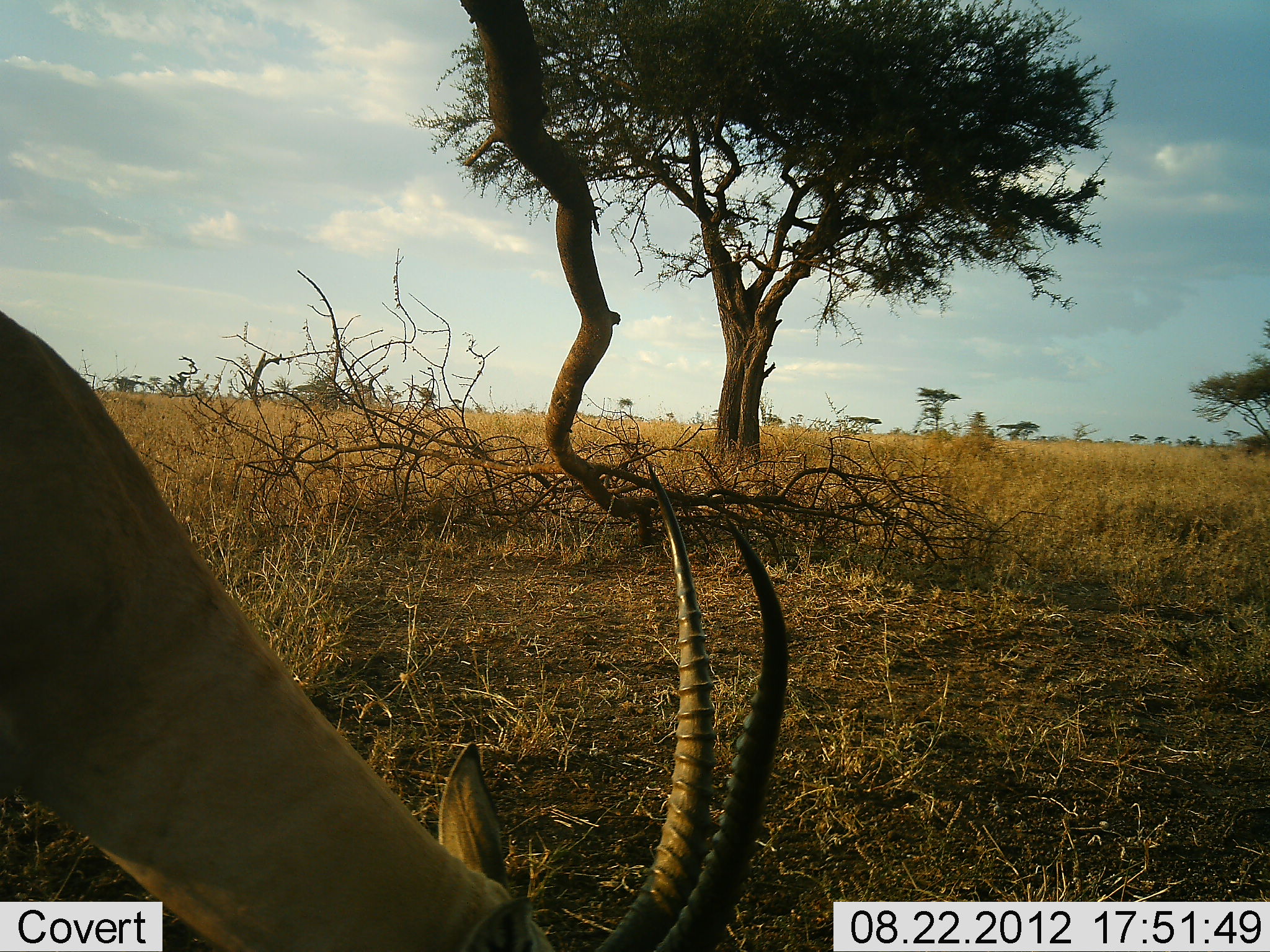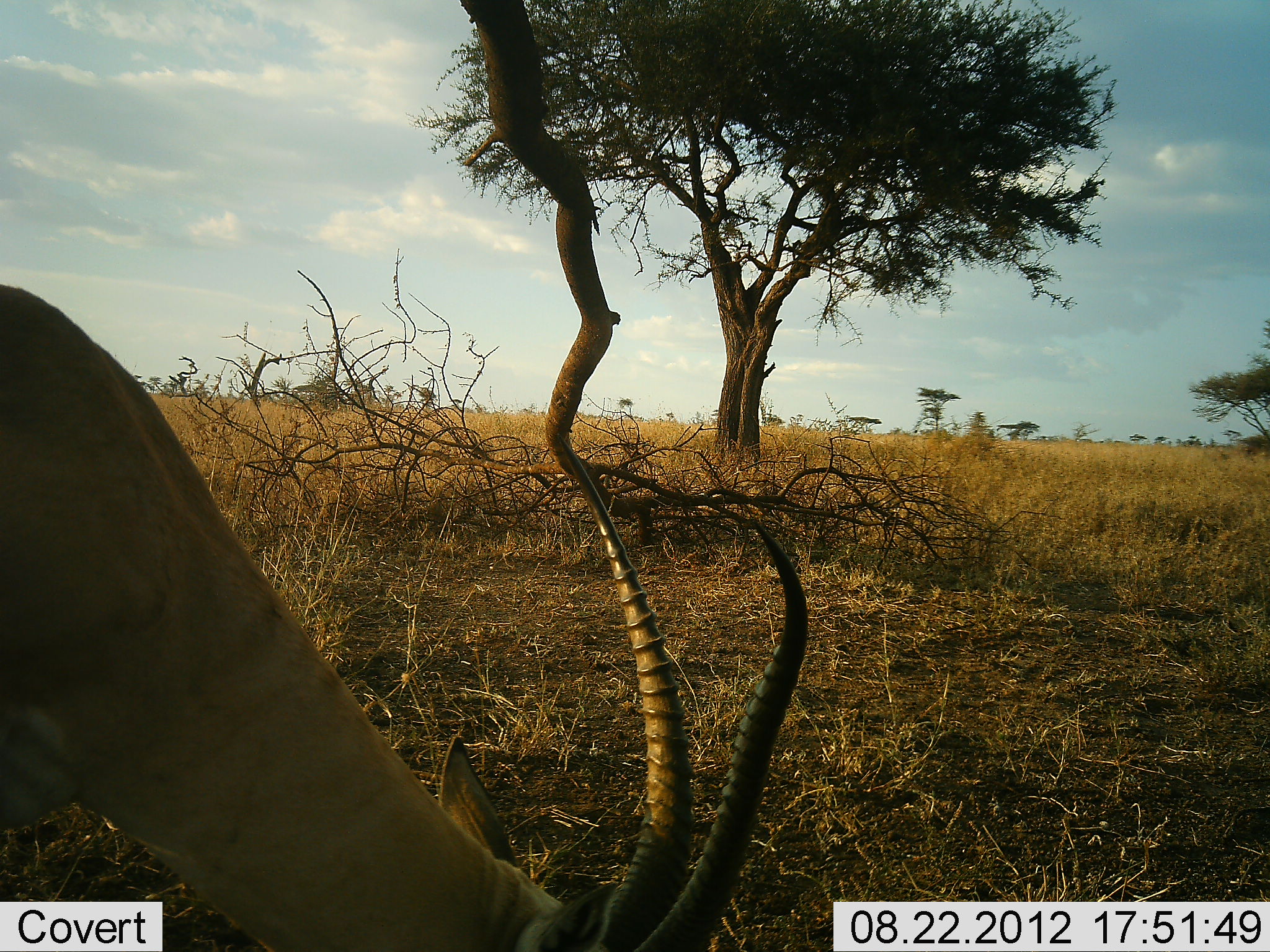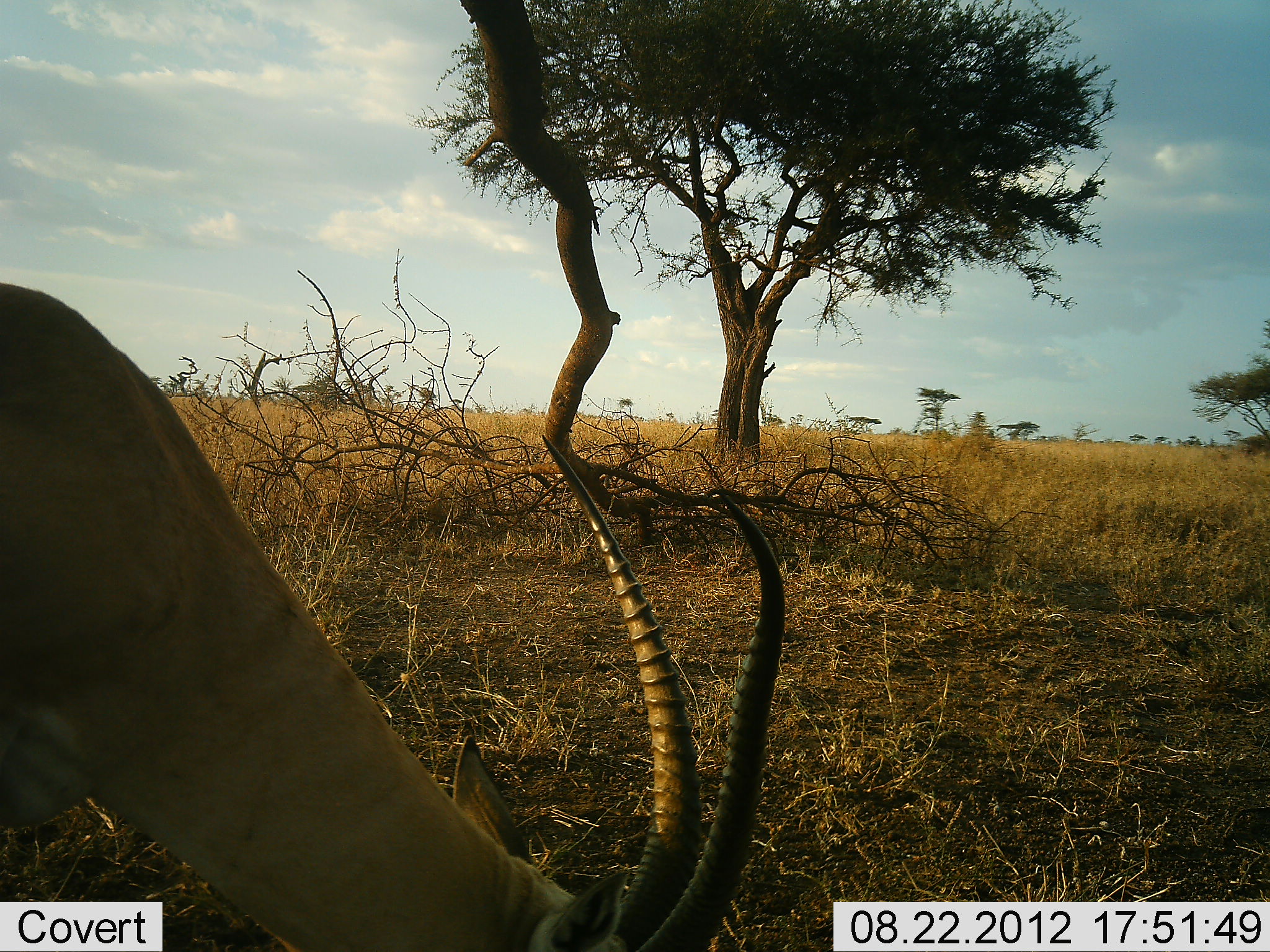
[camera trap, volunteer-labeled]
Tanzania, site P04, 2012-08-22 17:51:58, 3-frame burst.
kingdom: Animalia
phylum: Chordata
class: Mammalia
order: Artiodactyla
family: Bovidae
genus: Nanger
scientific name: Nanger granti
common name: grant's gazelle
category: gazellegrants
Gazellegrants (grant's gazelle) (Nanger granti), count 1. Behavior (volunteer vote fractions): standing 10%, resting 0%, moving 0%, interacting 0%. Young present (vote fraction): 0%. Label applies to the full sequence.